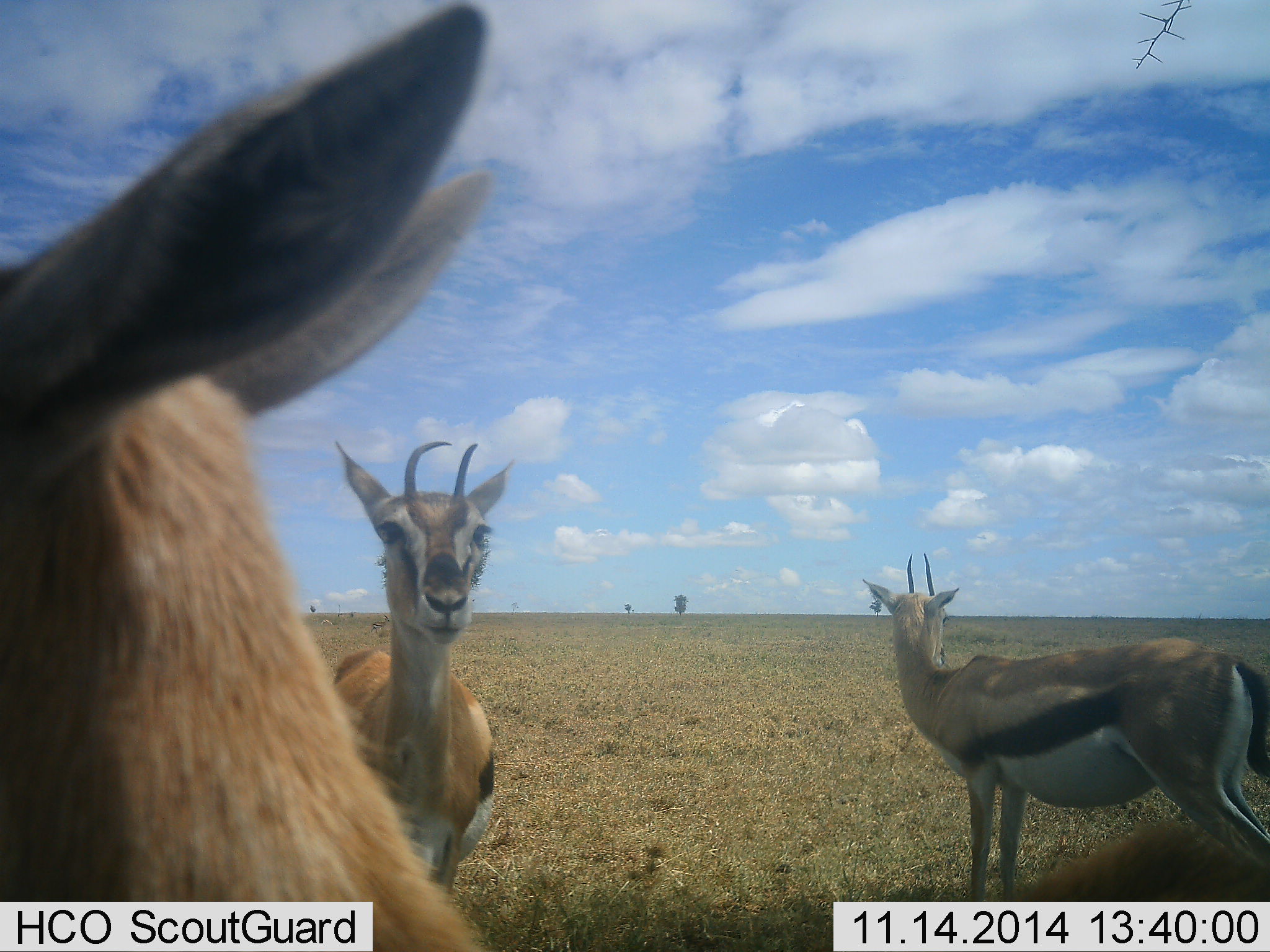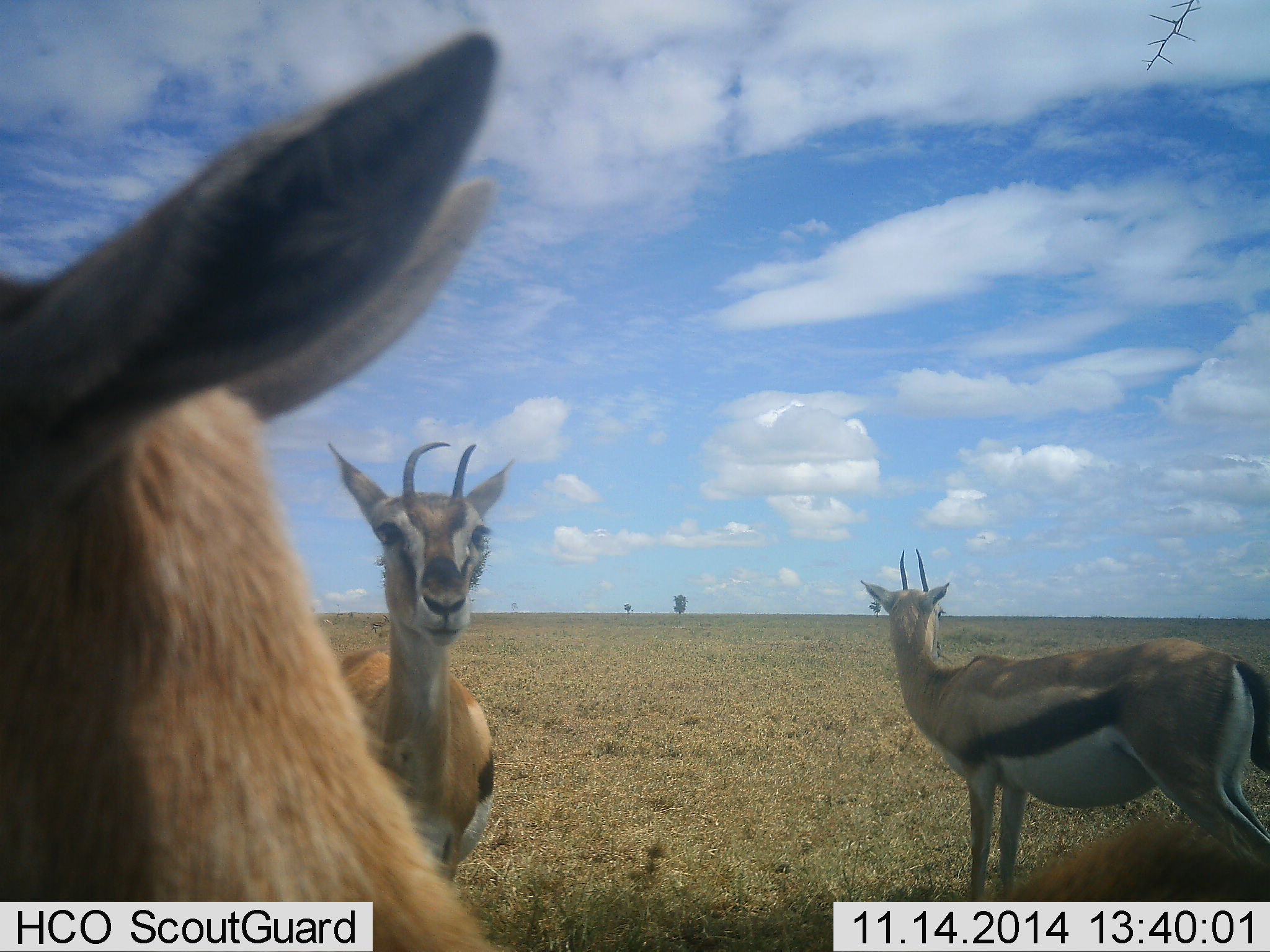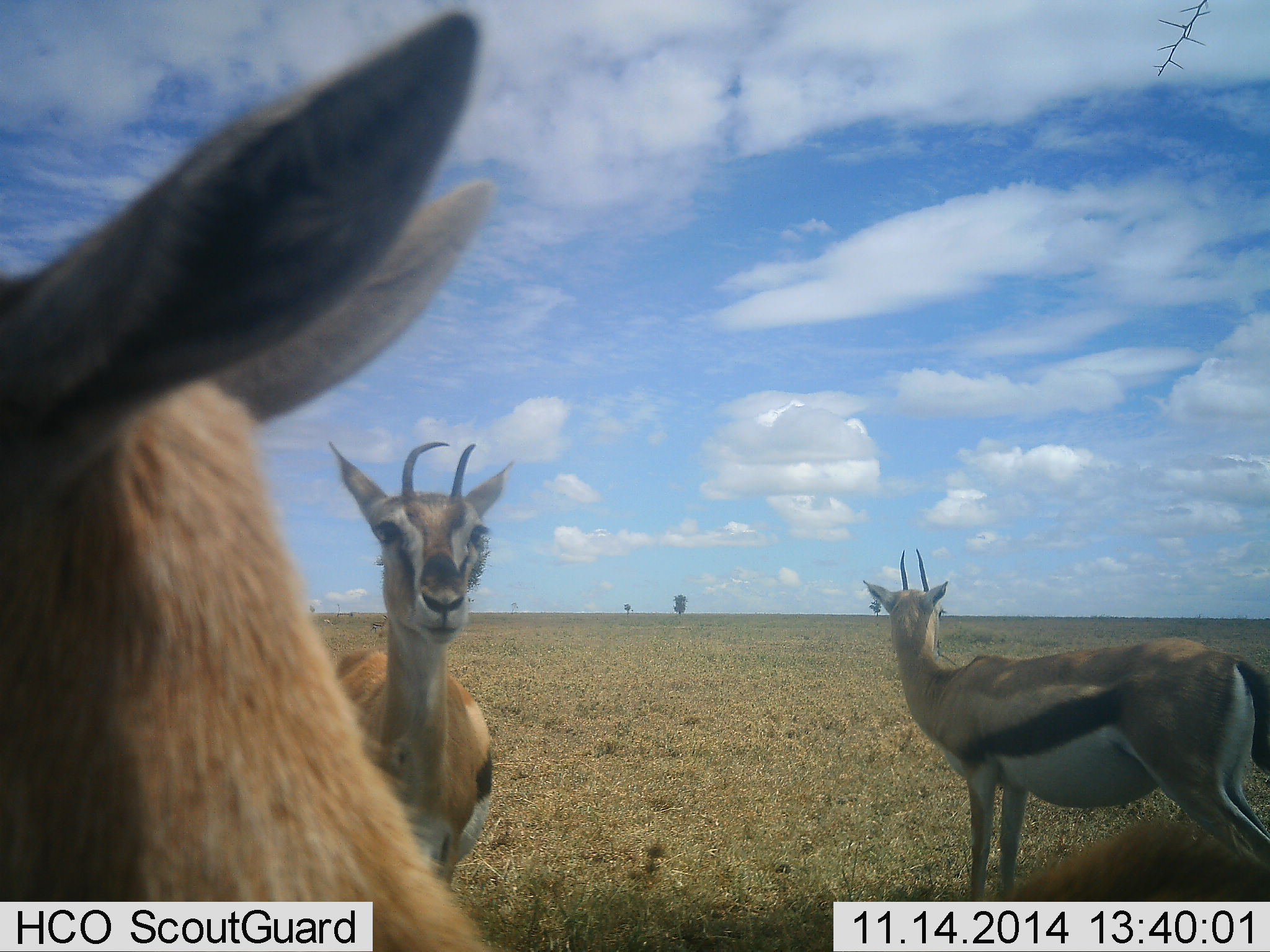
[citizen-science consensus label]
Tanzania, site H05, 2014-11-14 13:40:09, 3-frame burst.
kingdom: Animalia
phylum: Chordata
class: Mammalia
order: Artiodactyla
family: Bovidae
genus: Eudorcas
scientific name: Eudorcas thomsonii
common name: thomson's gazelle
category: gazellethomsons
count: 3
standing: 90%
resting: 30%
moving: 0%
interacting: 0%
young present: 10%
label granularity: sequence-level